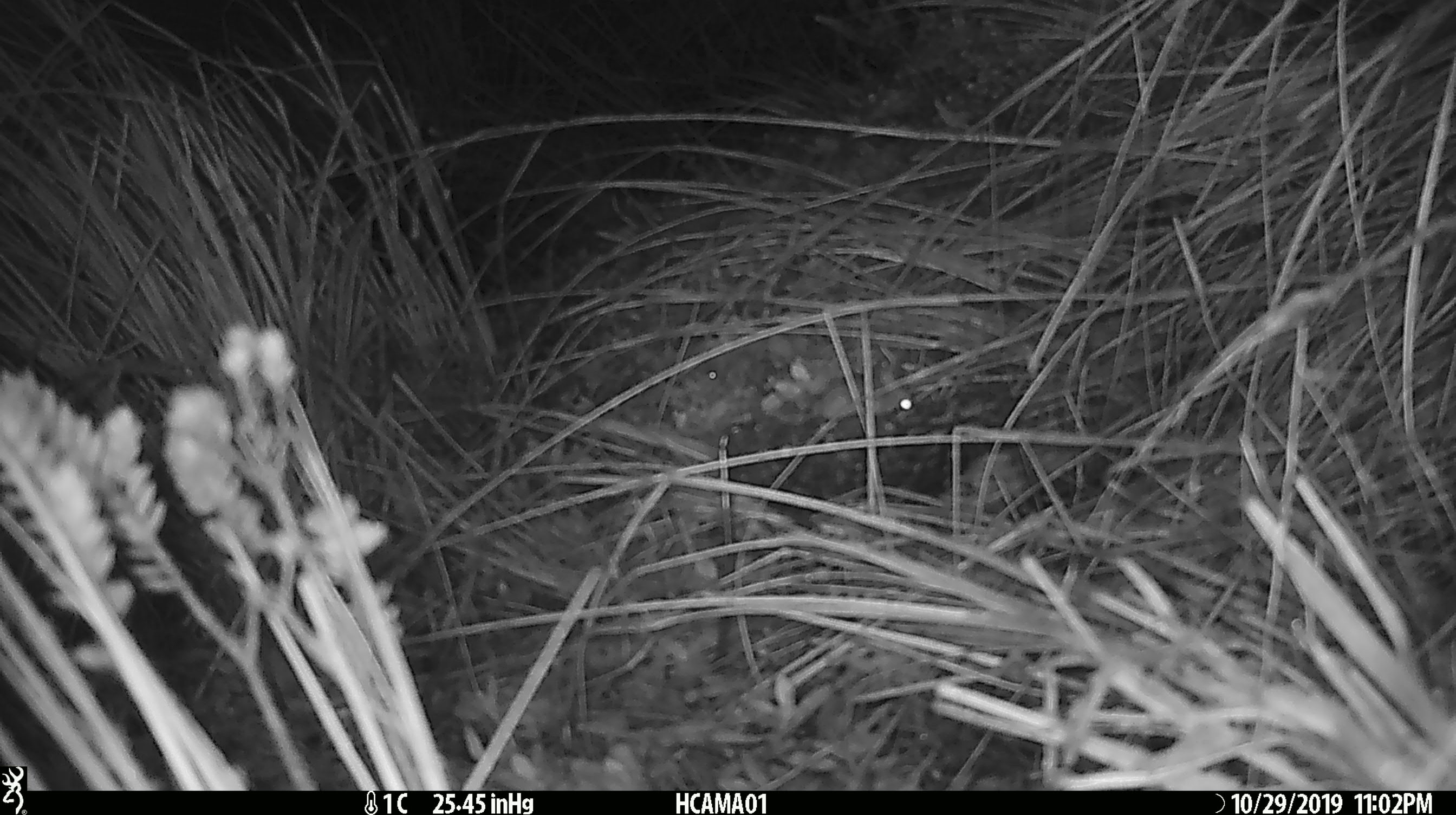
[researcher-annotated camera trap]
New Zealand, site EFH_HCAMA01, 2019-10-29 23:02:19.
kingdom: Animalia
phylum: Chordata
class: Mammalia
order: Rodentia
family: Muridae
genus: Mus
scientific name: Mus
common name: mouse